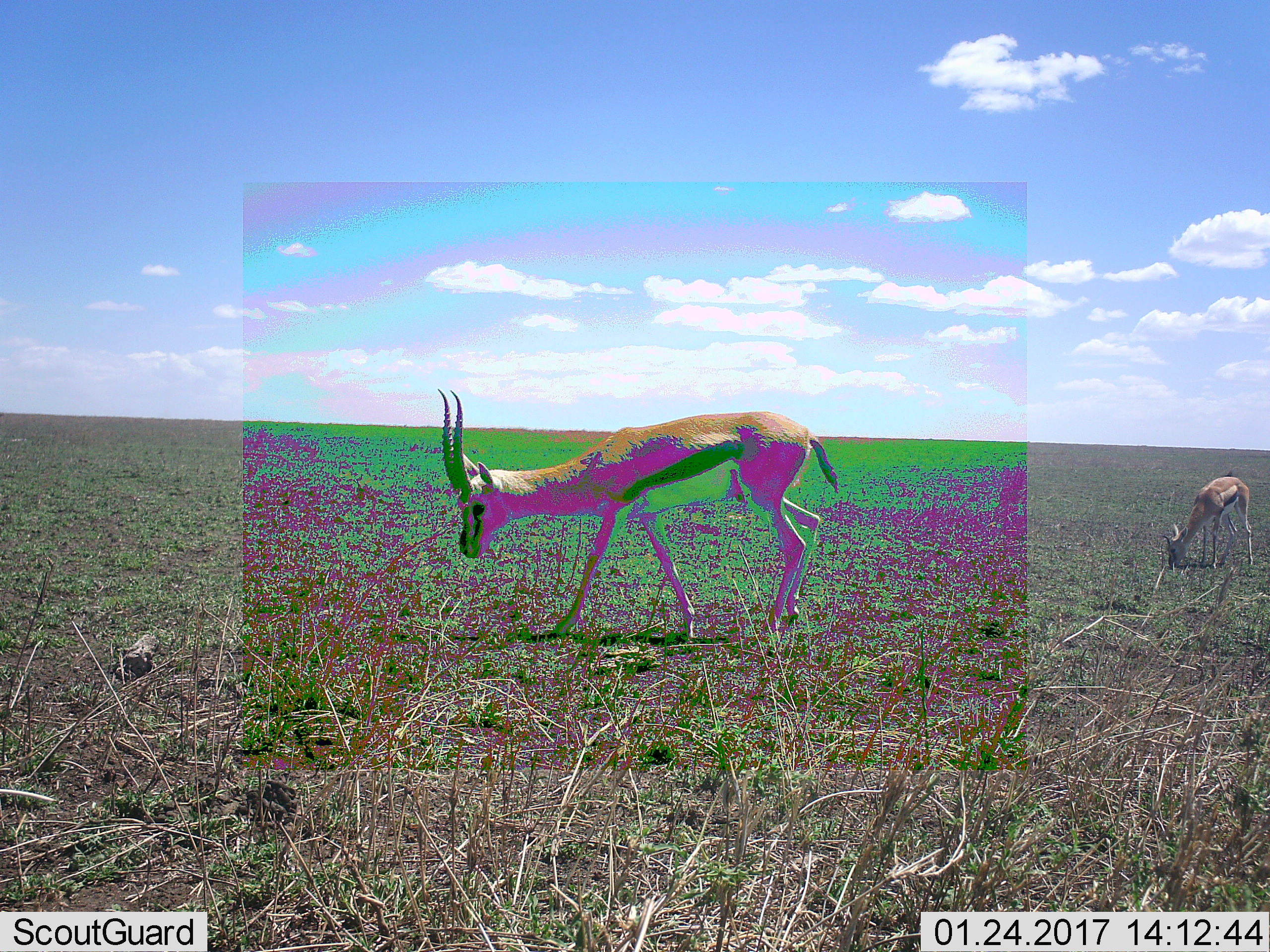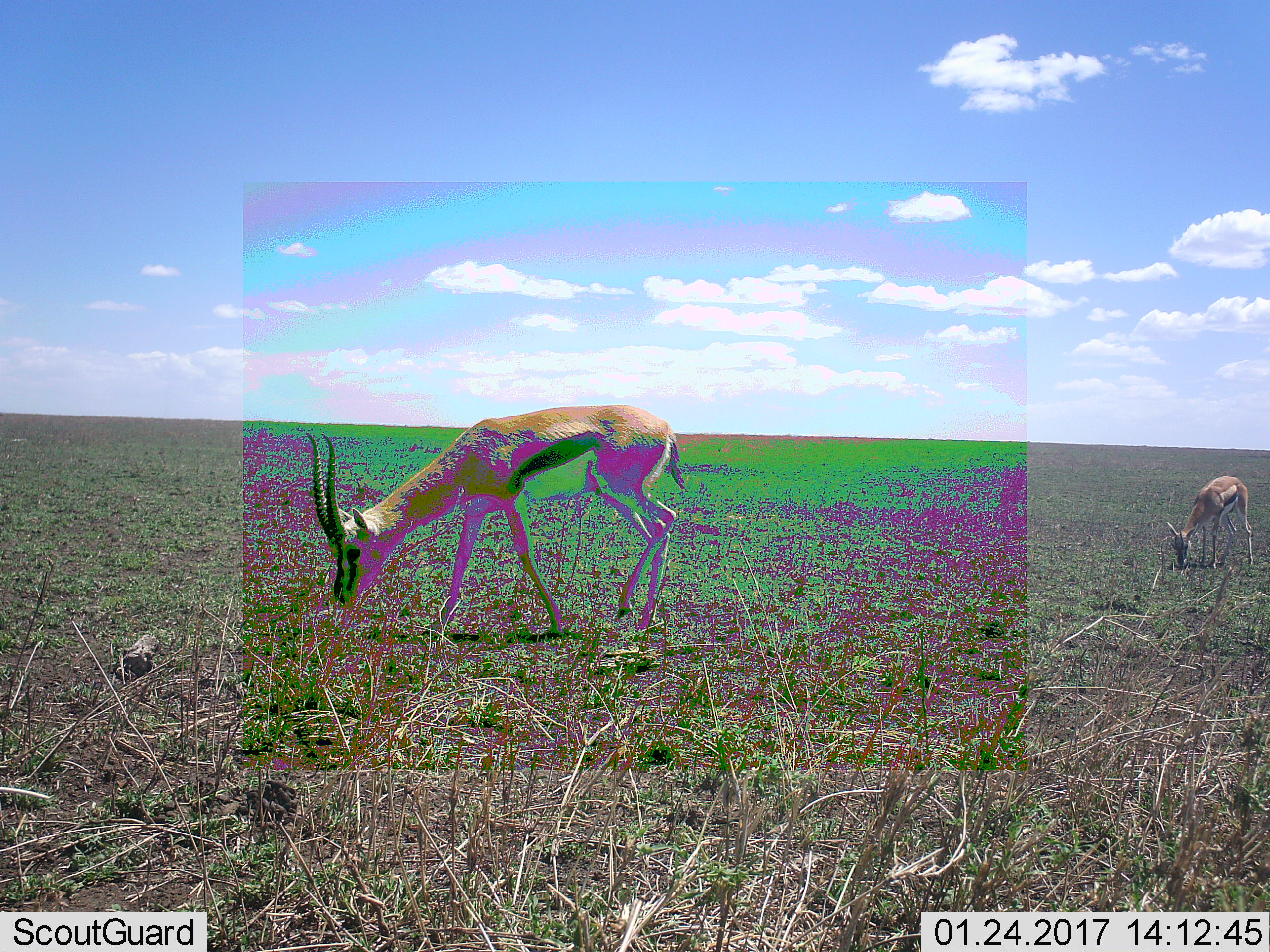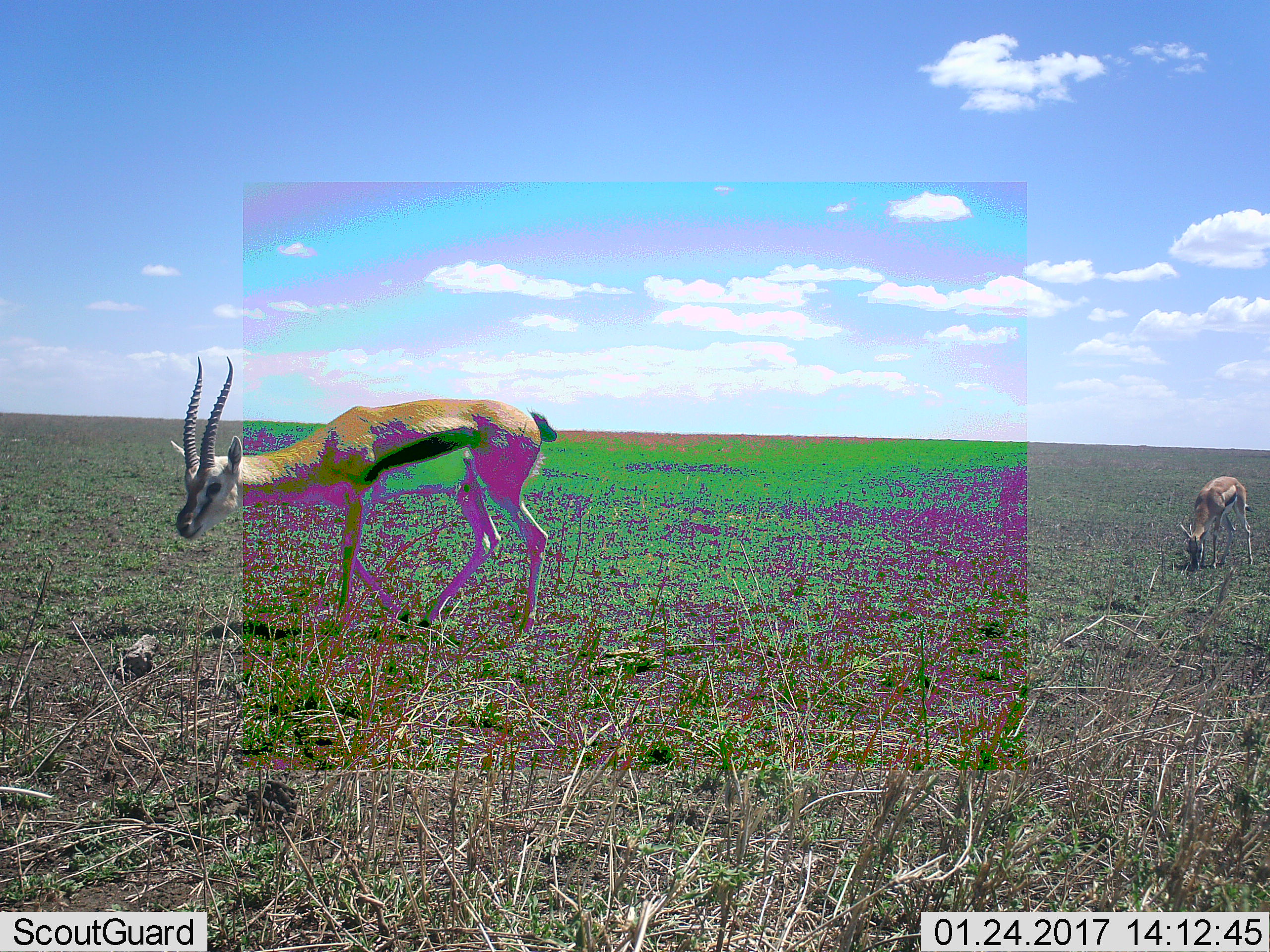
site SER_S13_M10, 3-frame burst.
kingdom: Animalia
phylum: Chordata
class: Mammalia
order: Artiodactyla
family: Bovidae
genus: Eudorcas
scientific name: Eudorcas thomsonii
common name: thomson's gazelle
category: gazellethomsons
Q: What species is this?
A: Gazellethomsons (thomson's gazelle) (Eudorcas thomsonii).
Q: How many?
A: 2.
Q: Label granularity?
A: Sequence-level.